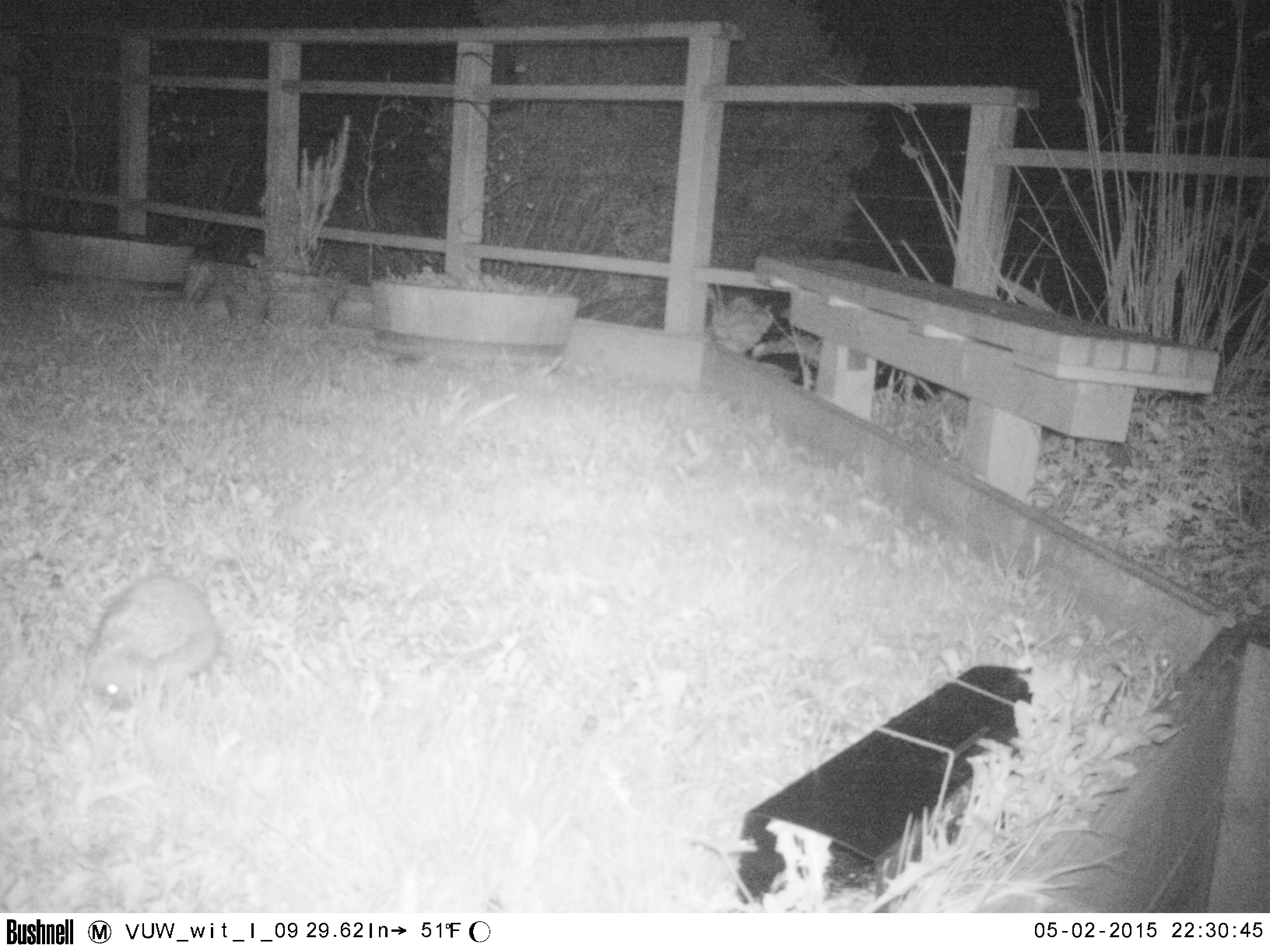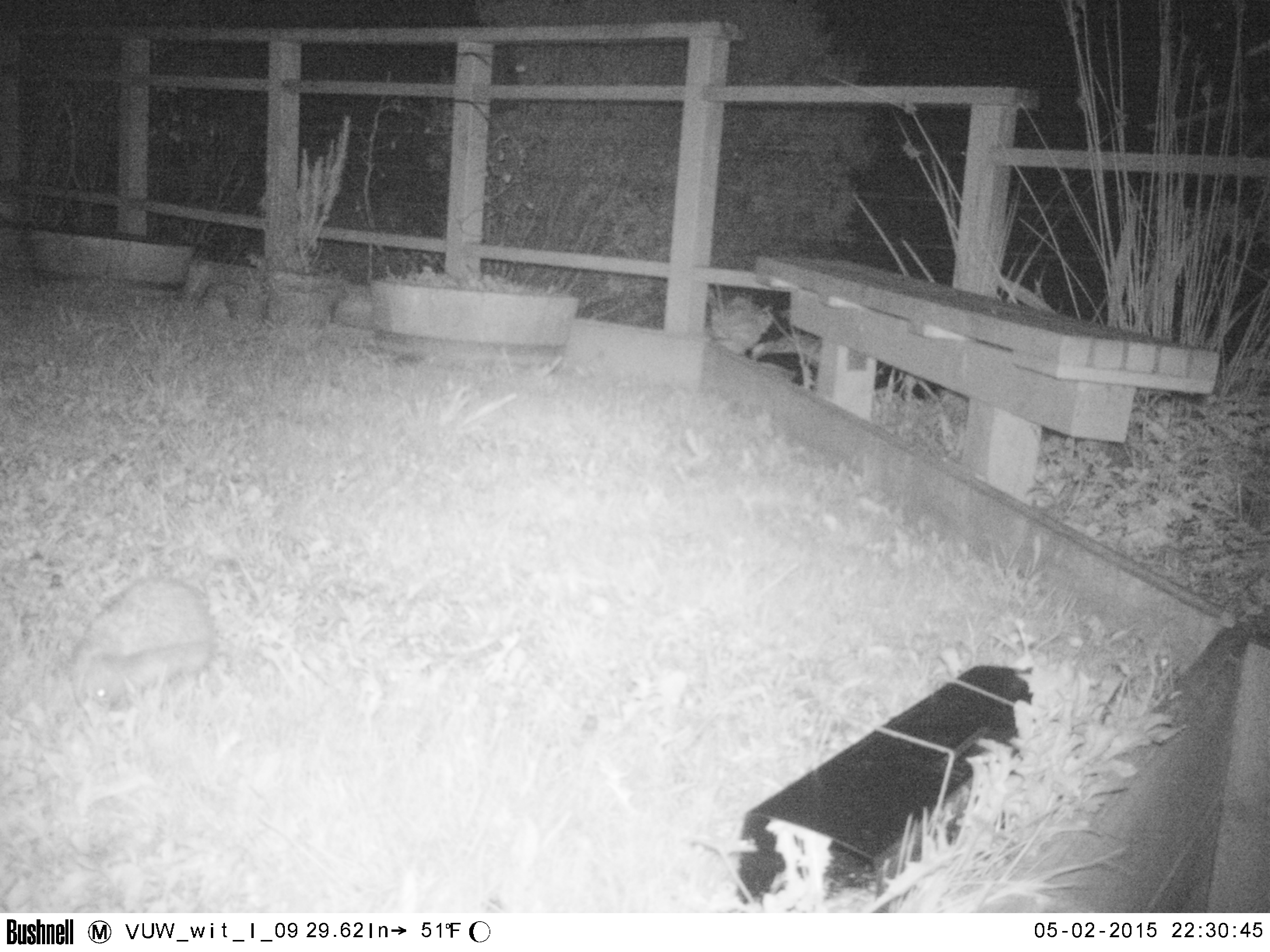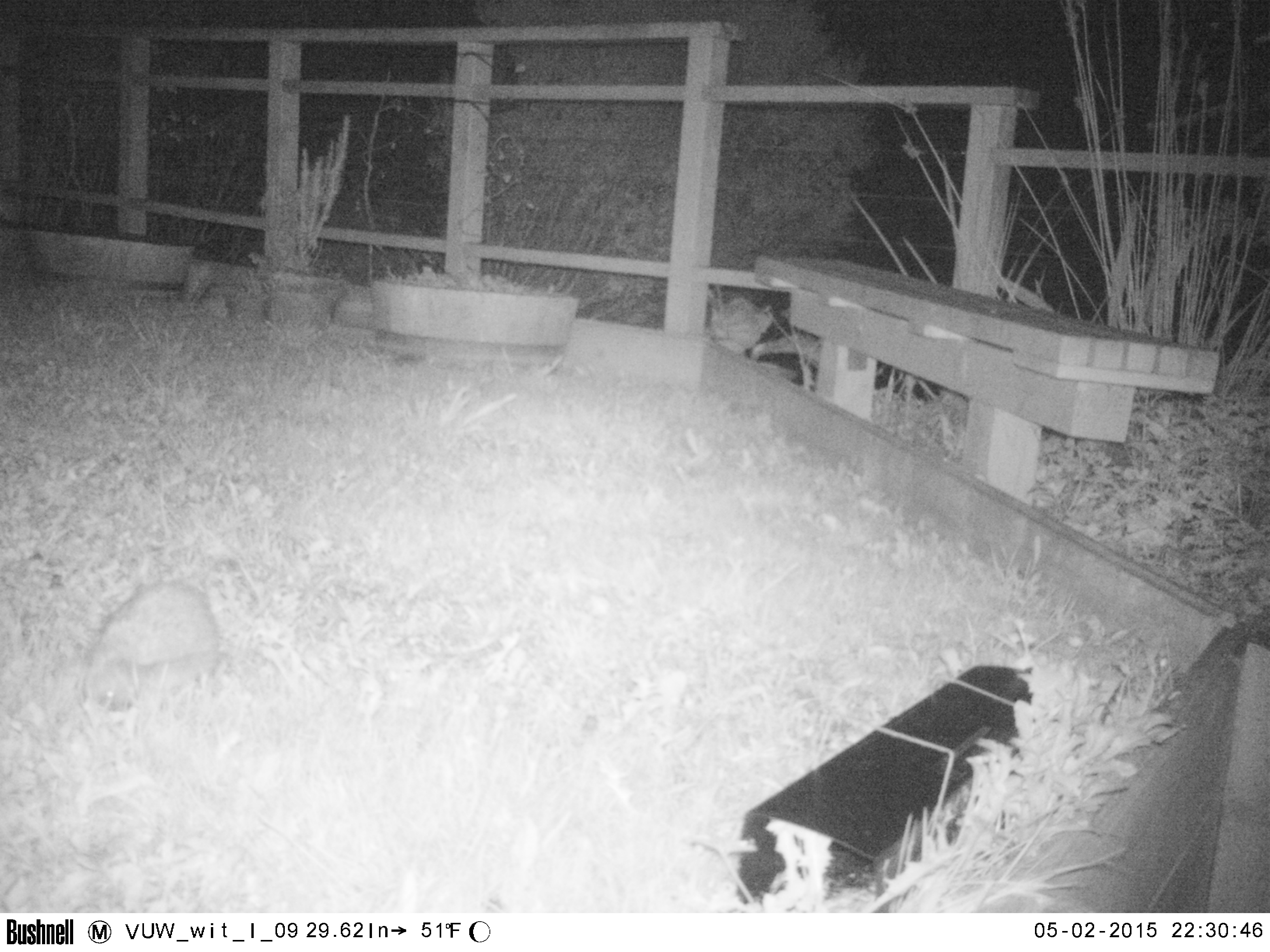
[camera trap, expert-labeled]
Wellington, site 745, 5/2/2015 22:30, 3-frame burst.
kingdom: Animalia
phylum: Chordata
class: Mammalia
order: Eulipotyphla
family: Erinaceidae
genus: Erinaceus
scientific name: Erinaceus europaeus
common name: hedgehog